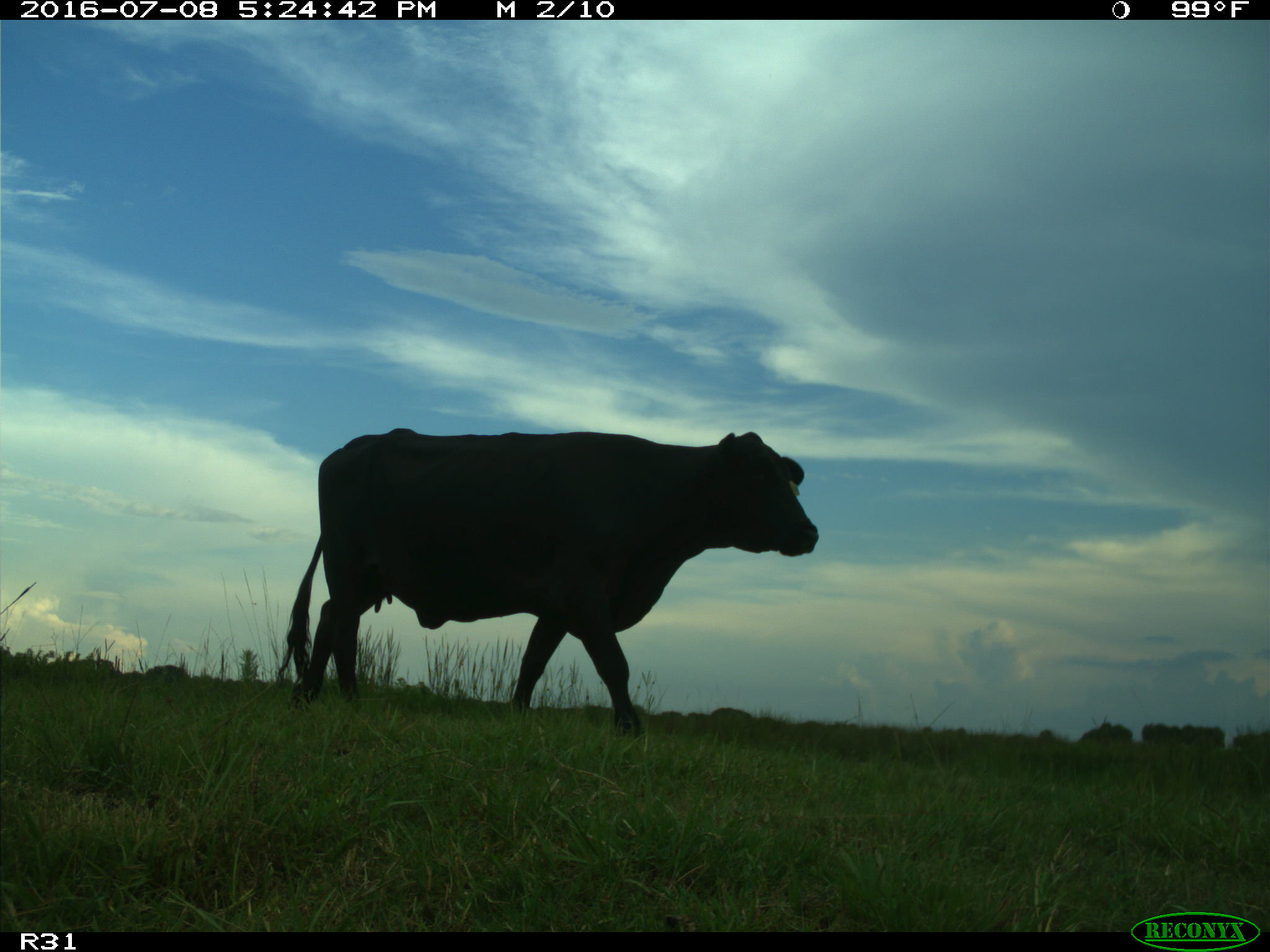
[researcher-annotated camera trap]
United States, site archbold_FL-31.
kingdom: Animalia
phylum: Chordata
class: Mammalia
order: Artiodactyla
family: Bovidae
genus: Bos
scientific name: Bos taurus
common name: domestic cow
Bos taurus (domestic cow).